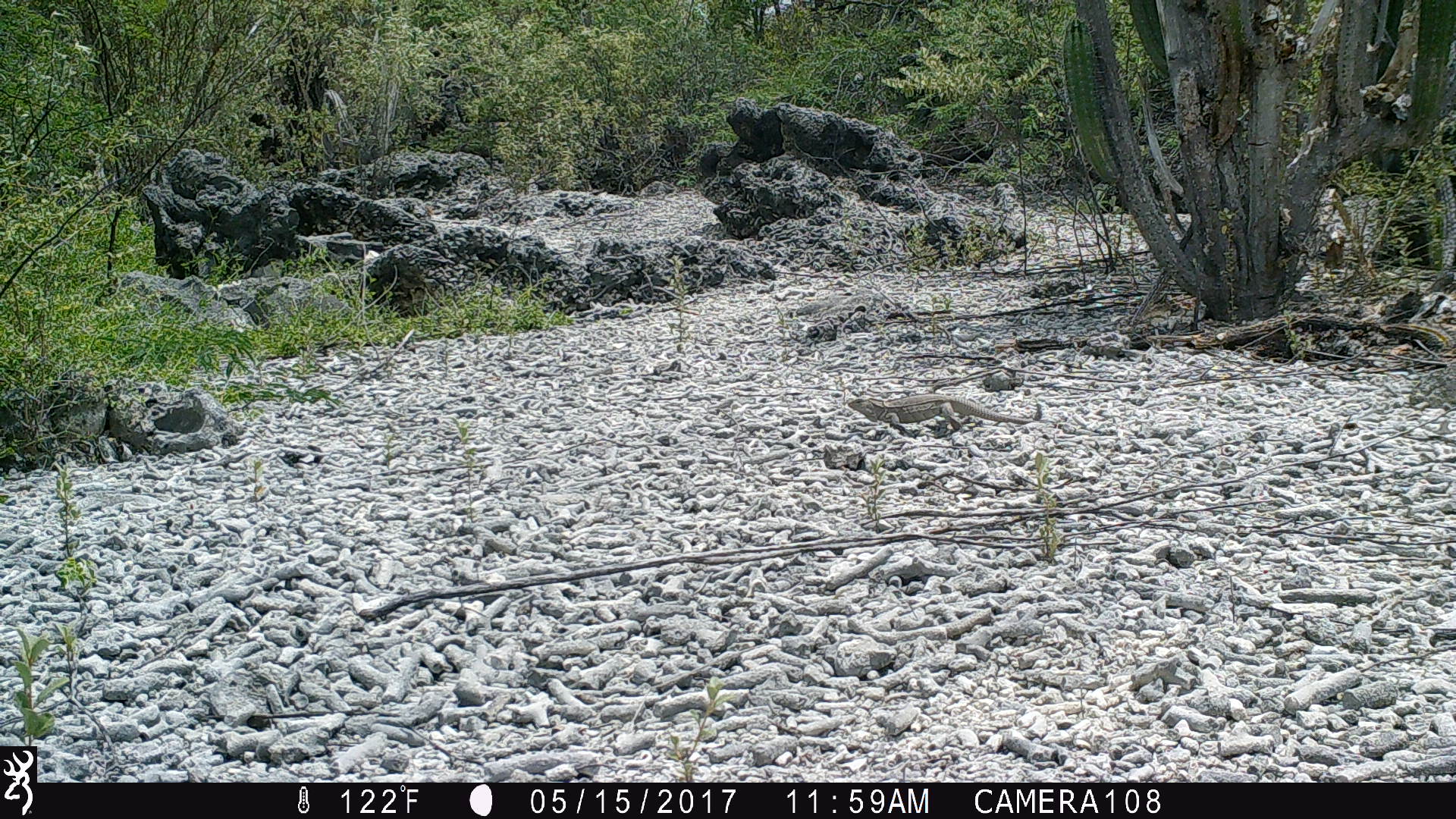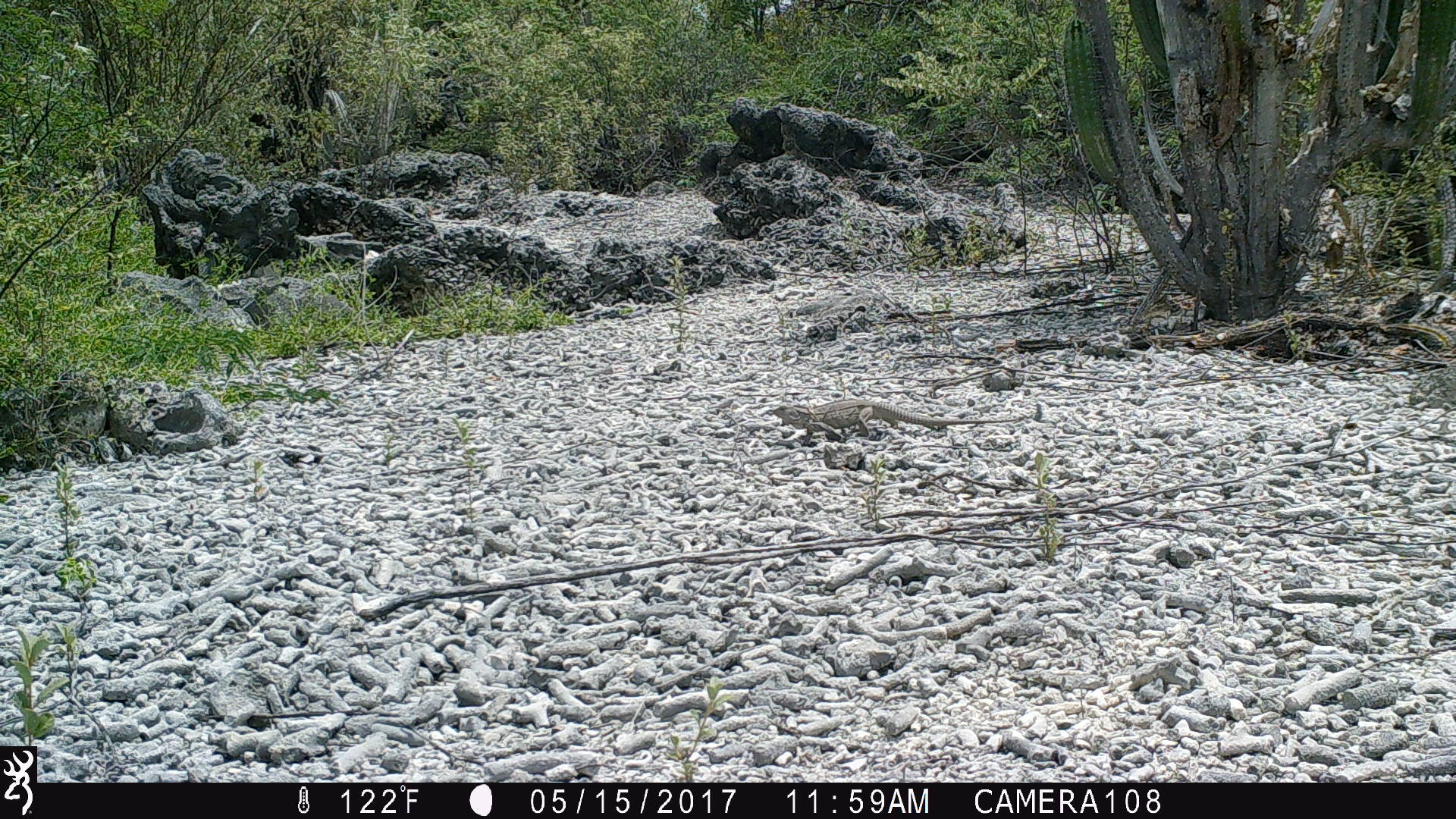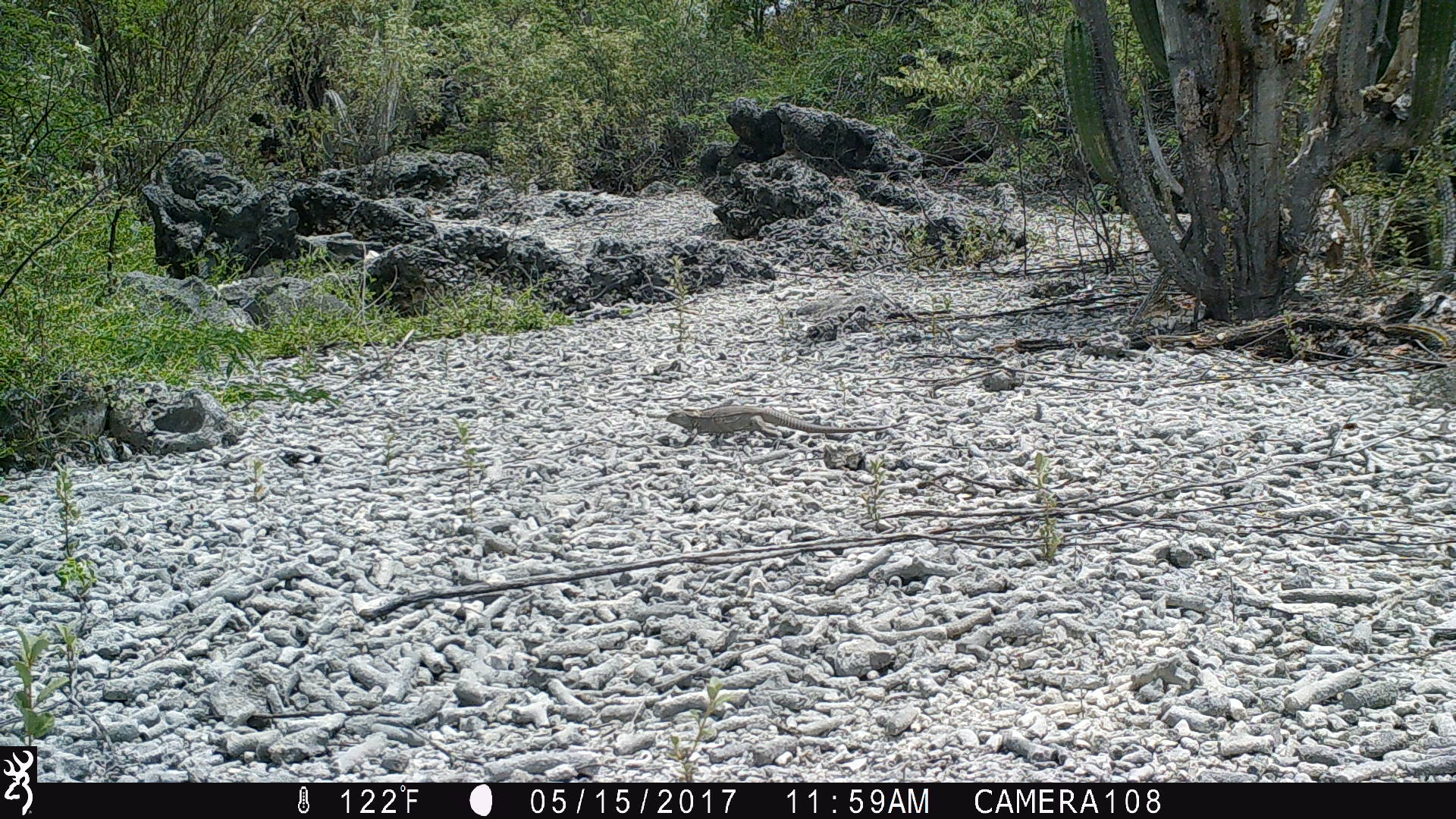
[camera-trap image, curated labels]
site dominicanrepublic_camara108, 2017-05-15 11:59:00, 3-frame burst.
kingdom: Animalia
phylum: Chordata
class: Reptilia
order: Squamata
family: Iguanidae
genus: Iguana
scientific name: Iguana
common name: typical iguanas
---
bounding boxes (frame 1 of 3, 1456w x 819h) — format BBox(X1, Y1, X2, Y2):
iguana: BBox(848, 386, 1045, 435)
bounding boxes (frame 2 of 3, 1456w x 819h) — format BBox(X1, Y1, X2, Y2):
iguana: BBox(770, 387, 1022, 441)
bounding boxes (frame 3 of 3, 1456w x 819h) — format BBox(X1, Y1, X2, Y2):
iguana: BBox(672, 404, 854, 441)